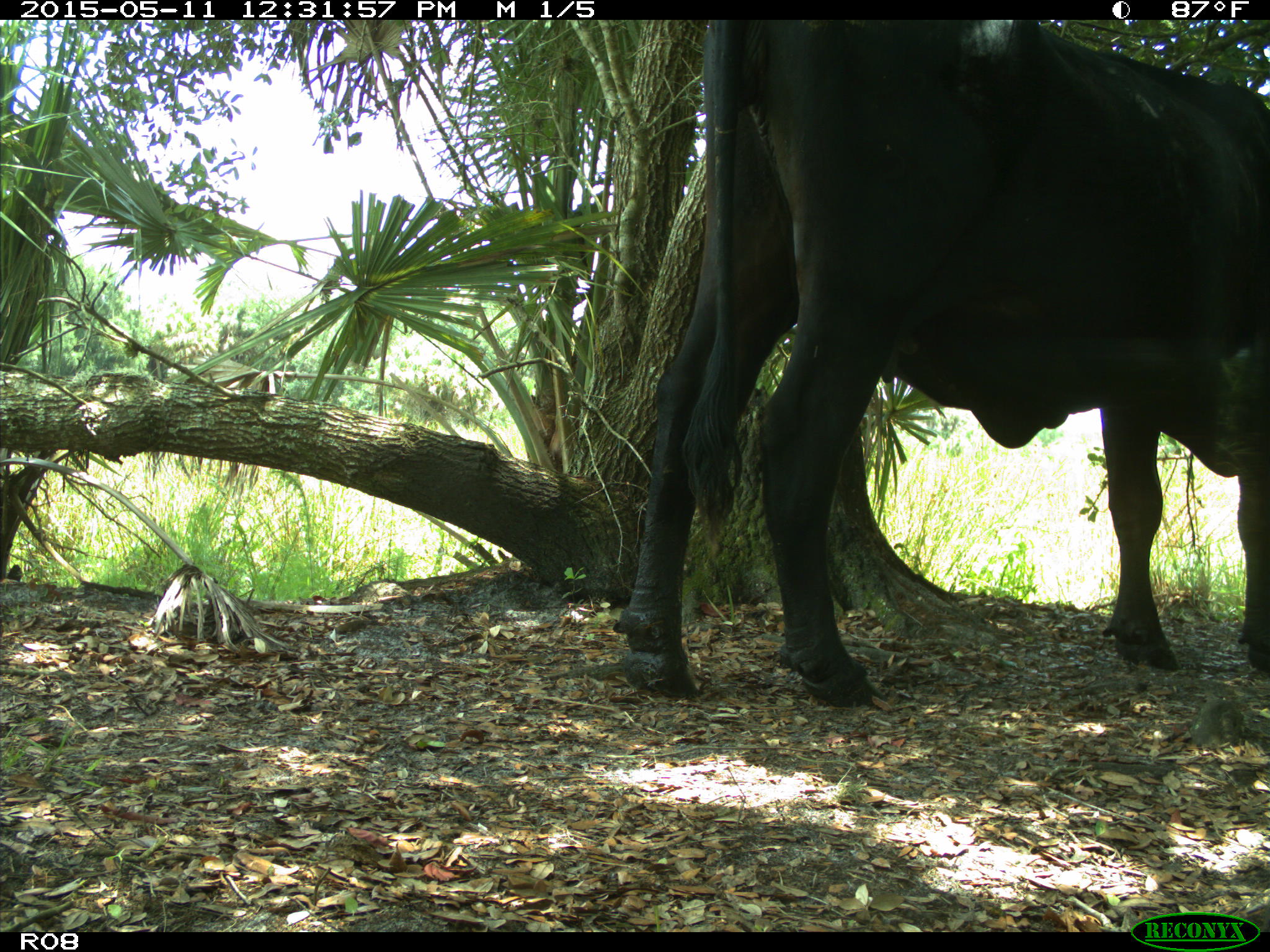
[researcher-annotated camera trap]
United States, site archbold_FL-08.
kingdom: Animalia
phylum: Chordata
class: Mammalia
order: Artiodactyla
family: Bovidae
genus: Bos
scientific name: Bos taurus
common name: domestic cow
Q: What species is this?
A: Bos taurus (domestic cow).